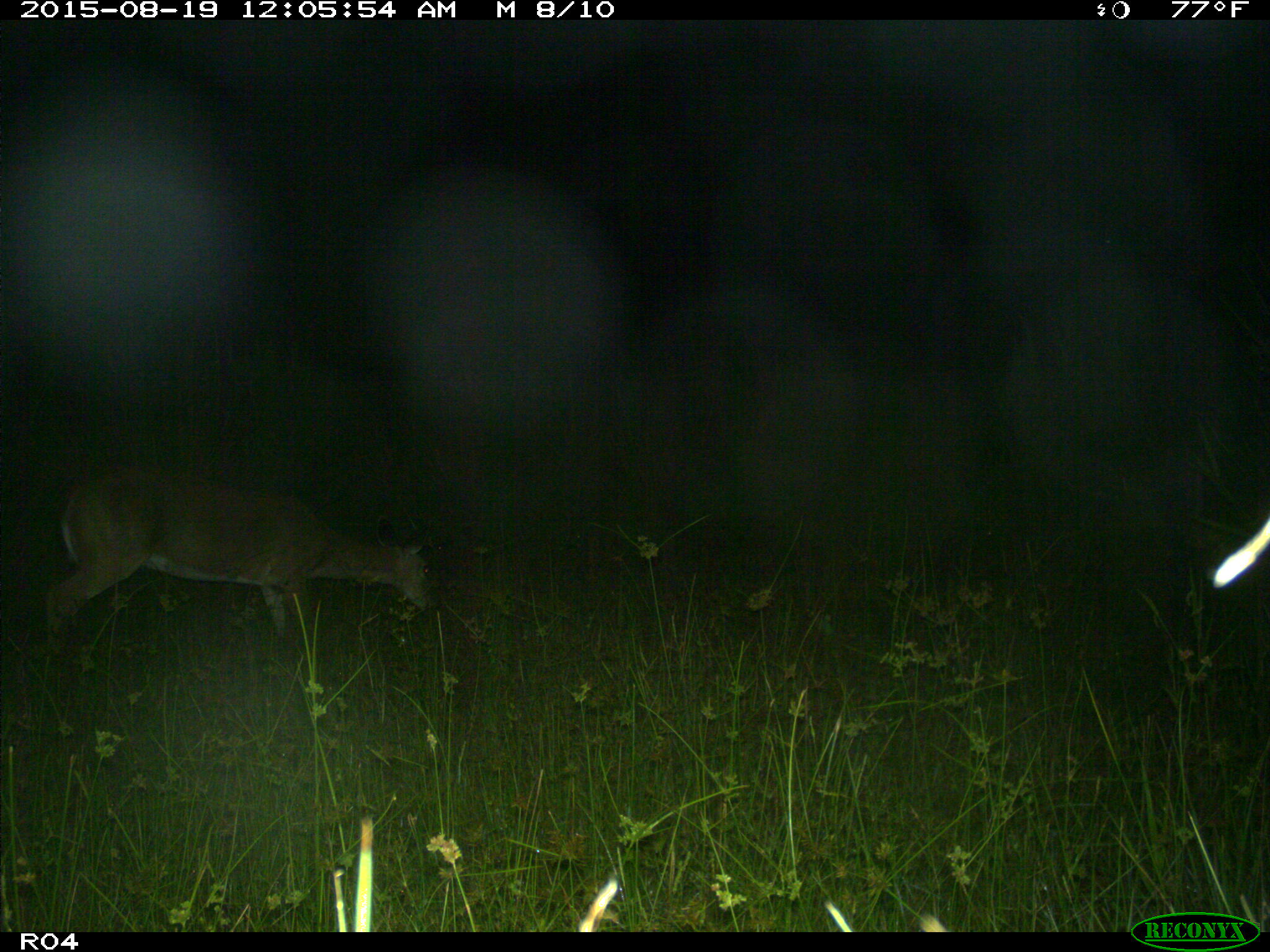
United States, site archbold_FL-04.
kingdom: Animalia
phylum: Chordata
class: Mammalia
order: Artiodactyla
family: Cervidae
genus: Odocoileus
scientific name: Odocoileus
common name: deer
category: unidentified deer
Unidentified deer (deer) (Odocoileus).